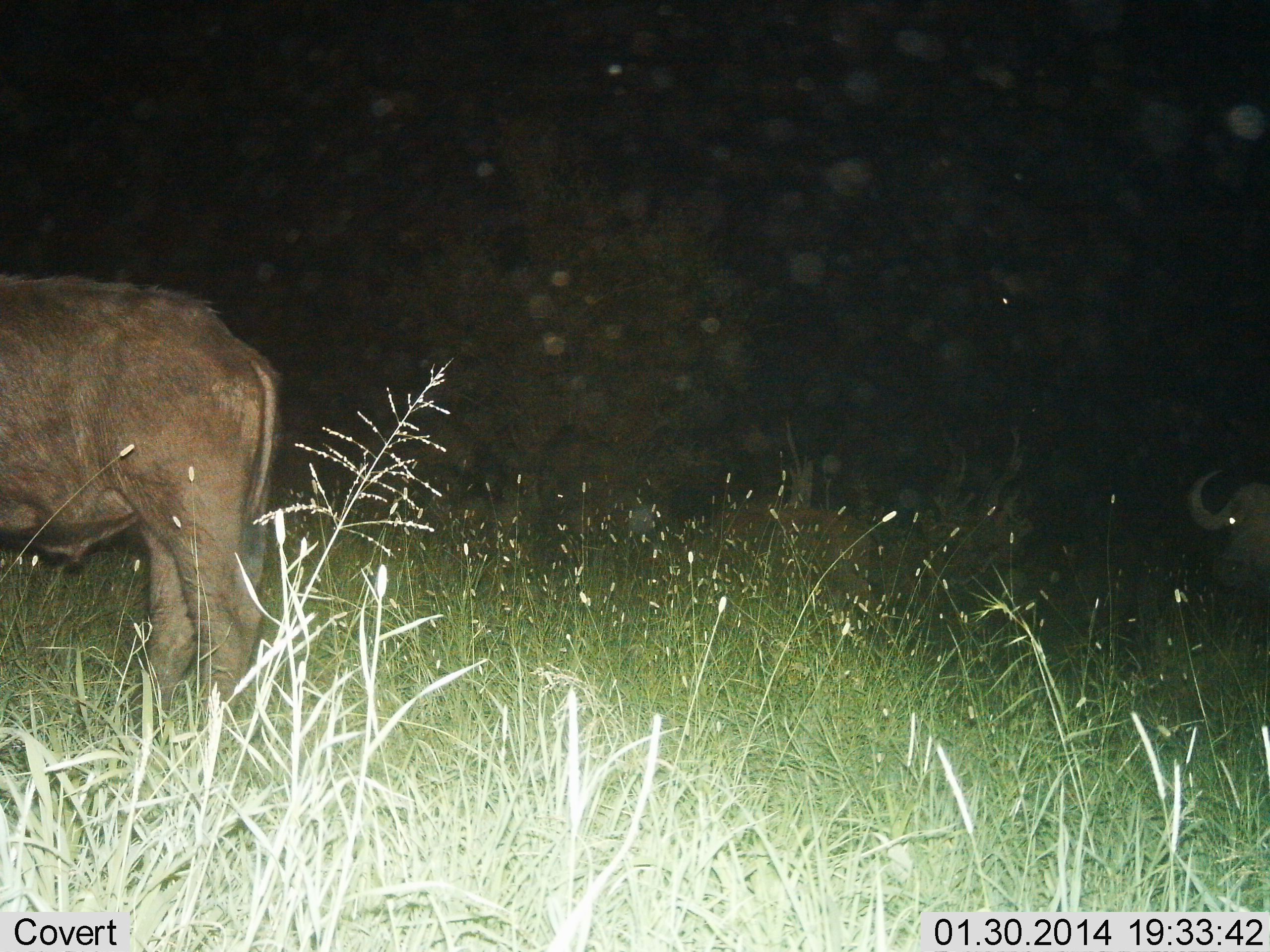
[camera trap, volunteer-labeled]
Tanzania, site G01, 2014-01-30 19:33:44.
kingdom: Animalia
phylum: Chordata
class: Mammalia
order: Artiodactyla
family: Bovidae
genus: Syncerus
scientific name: Syncerus caffer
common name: cape buffalo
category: buffalo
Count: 2.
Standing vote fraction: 90%.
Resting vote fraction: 30%.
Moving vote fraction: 10%.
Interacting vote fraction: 0%.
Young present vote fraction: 0%.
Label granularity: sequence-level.